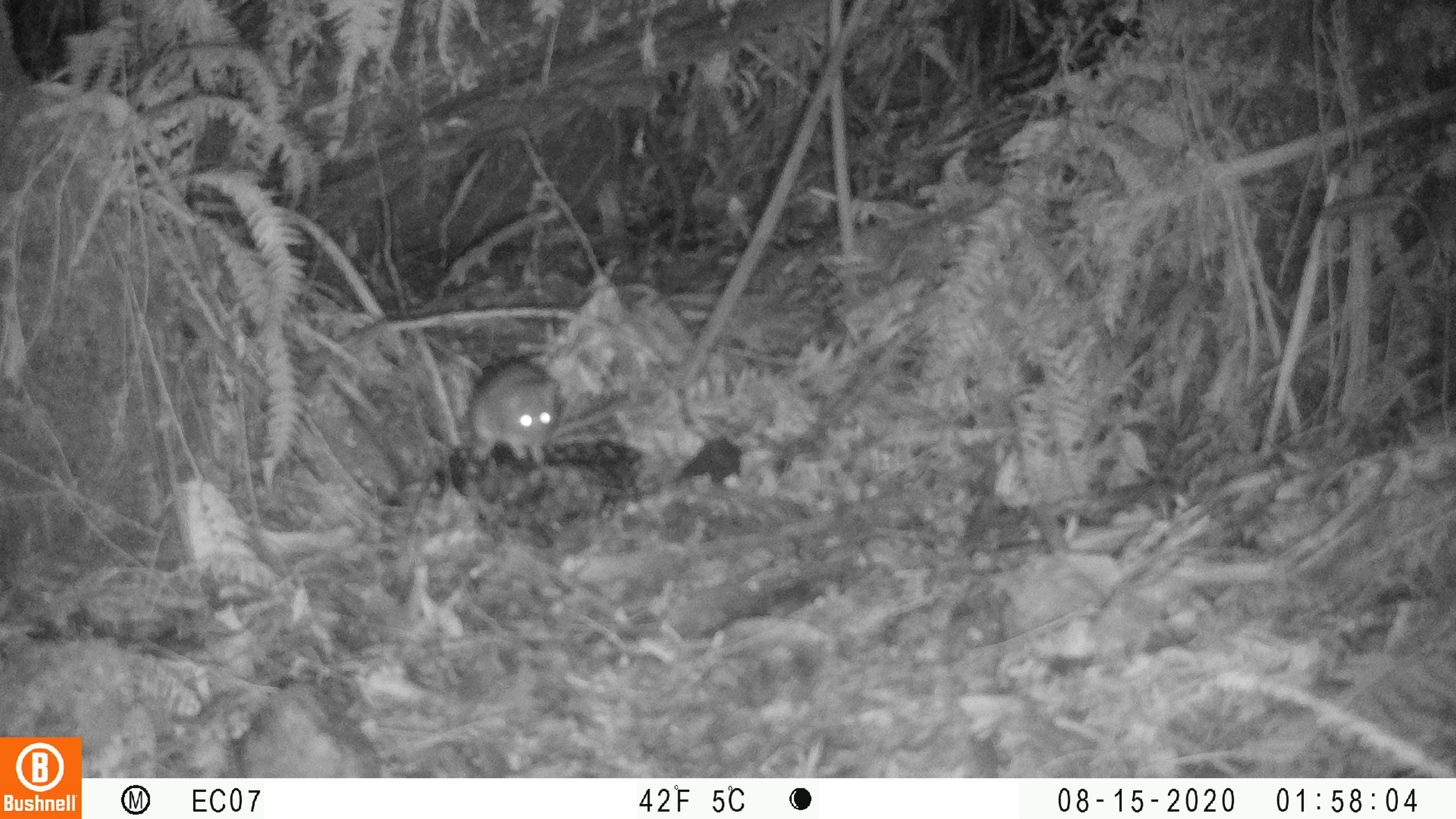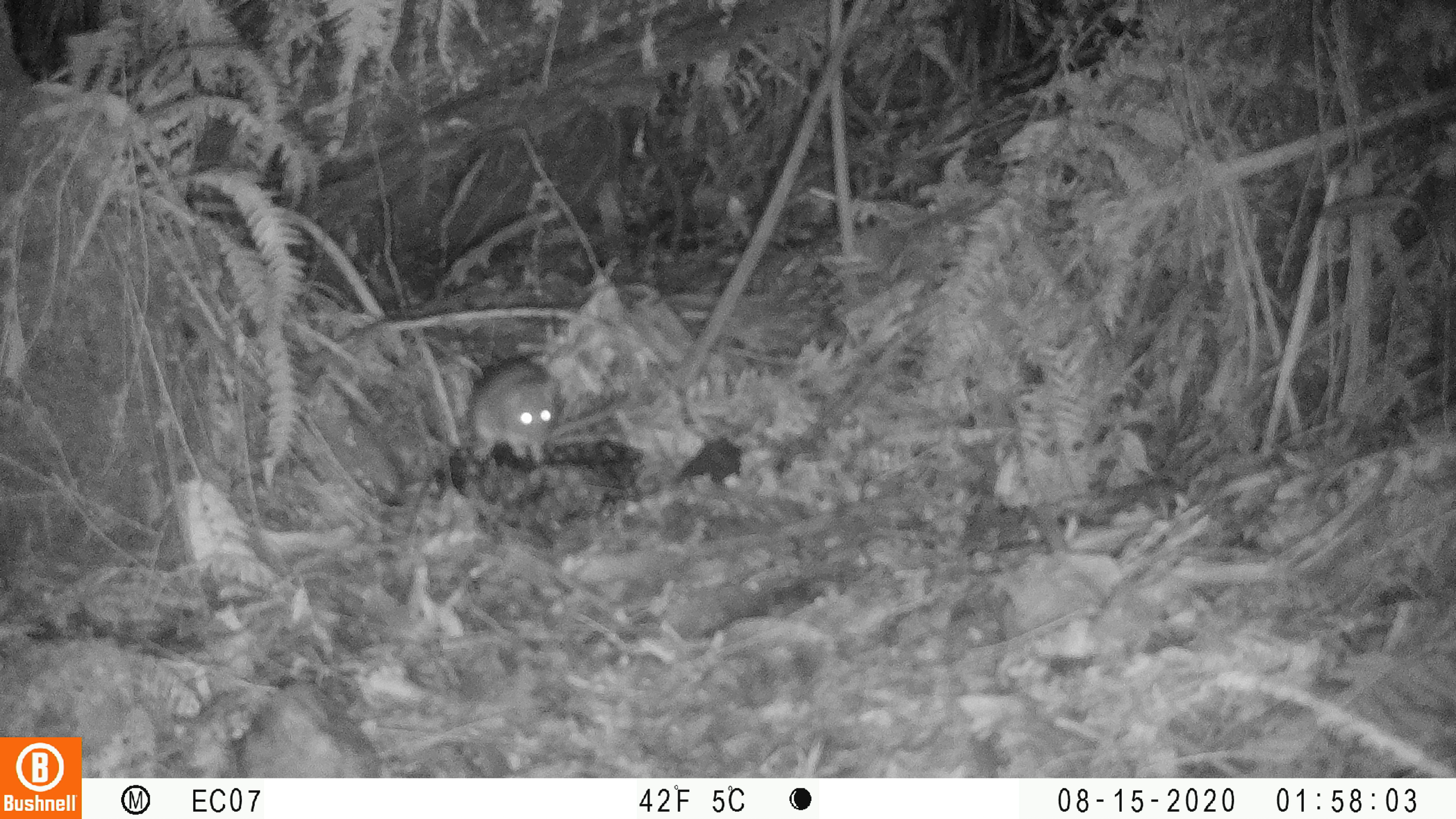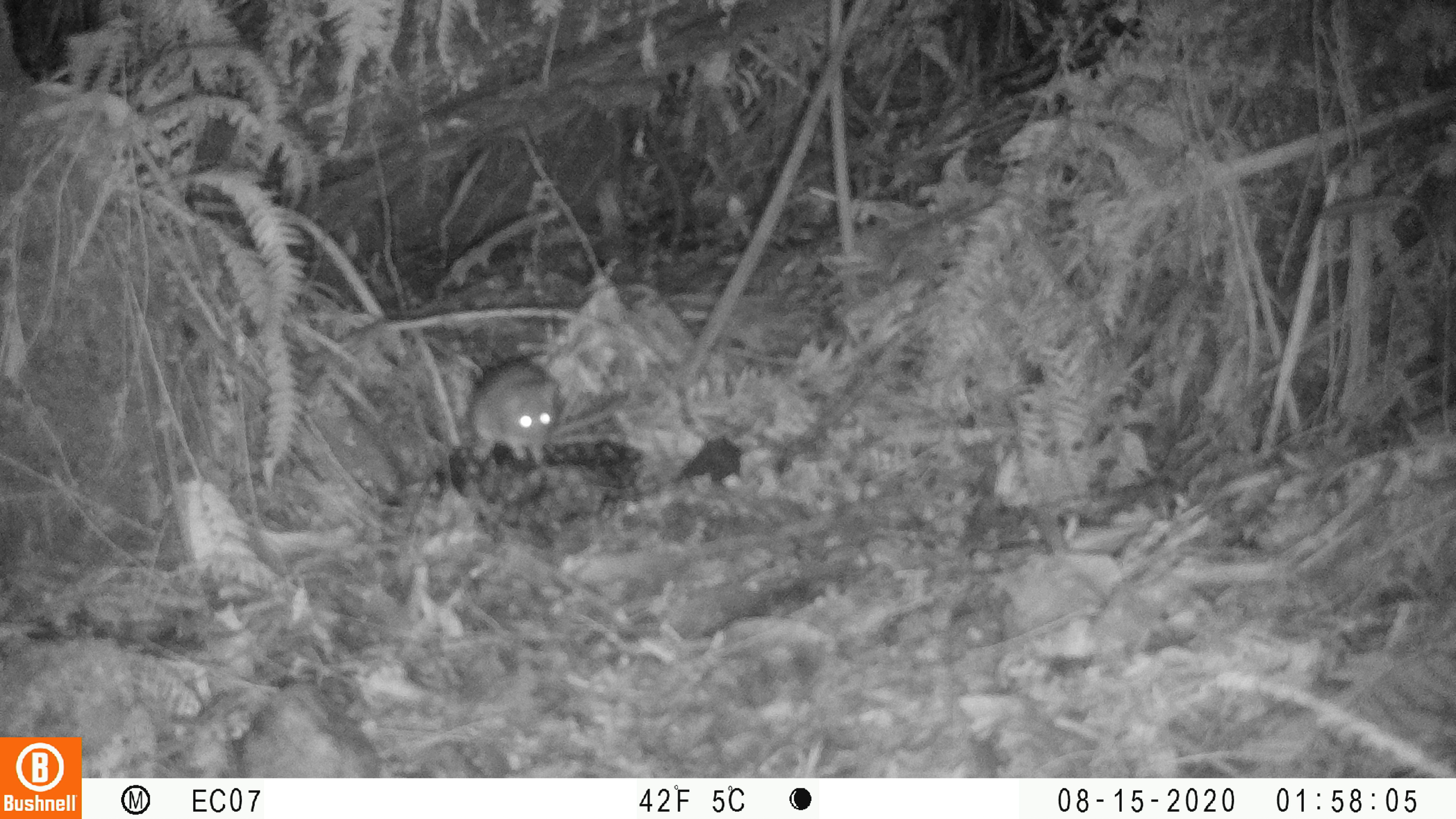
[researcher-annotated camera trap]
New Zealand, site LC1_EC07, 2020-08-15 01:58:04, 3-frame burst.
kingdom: Animalia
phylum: Chordata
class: Mammalia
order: Rodentia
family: Muridae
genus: Rattus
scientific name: Rattus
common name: rat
Rat (Rattus).